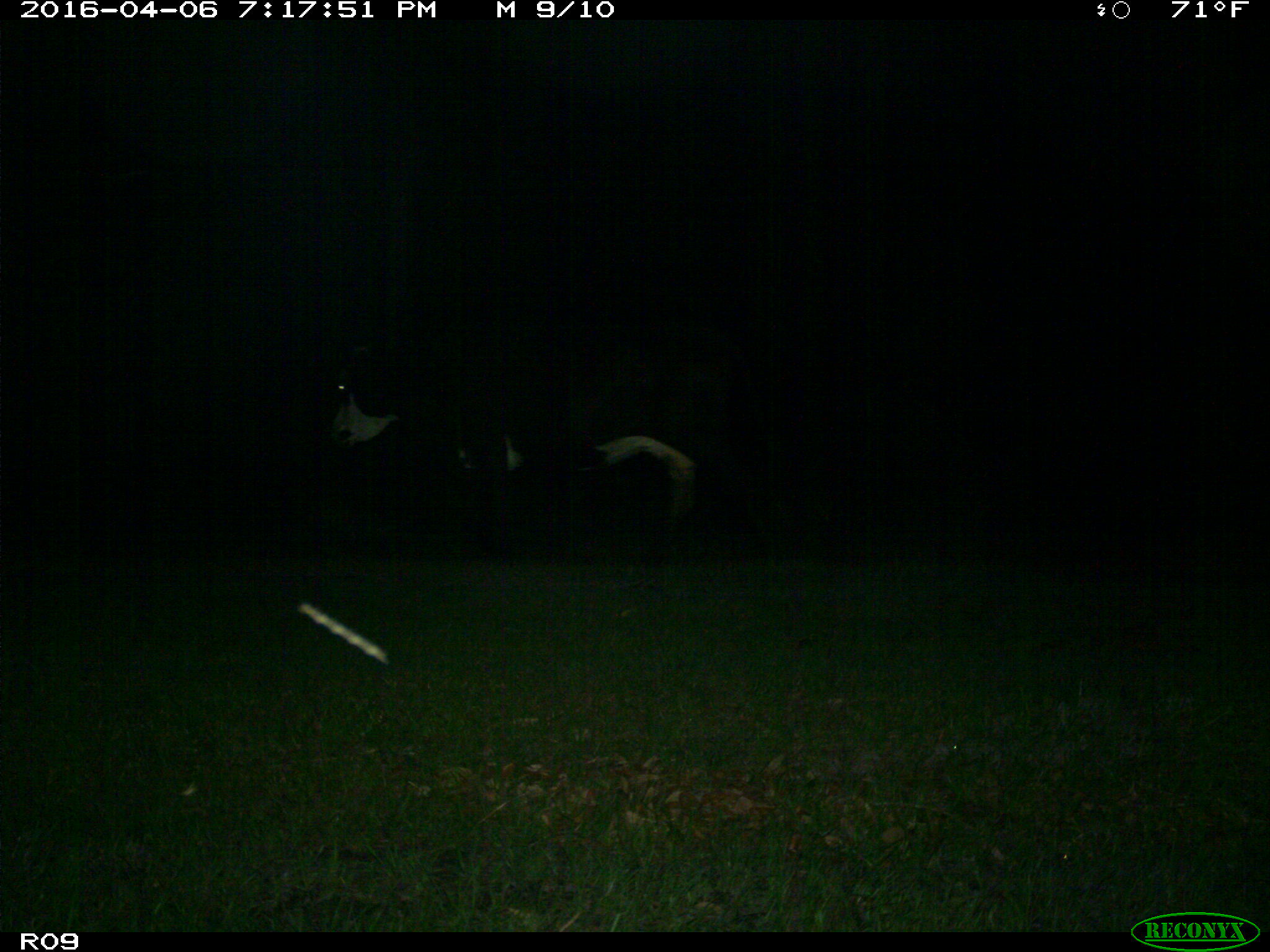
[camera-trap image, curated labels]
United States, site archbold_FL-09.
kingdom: Animalia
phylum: Chordata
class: Mammalia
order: Artiodactyla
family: Bovidae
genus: Bos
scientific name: Bos taurus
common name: domestic cow